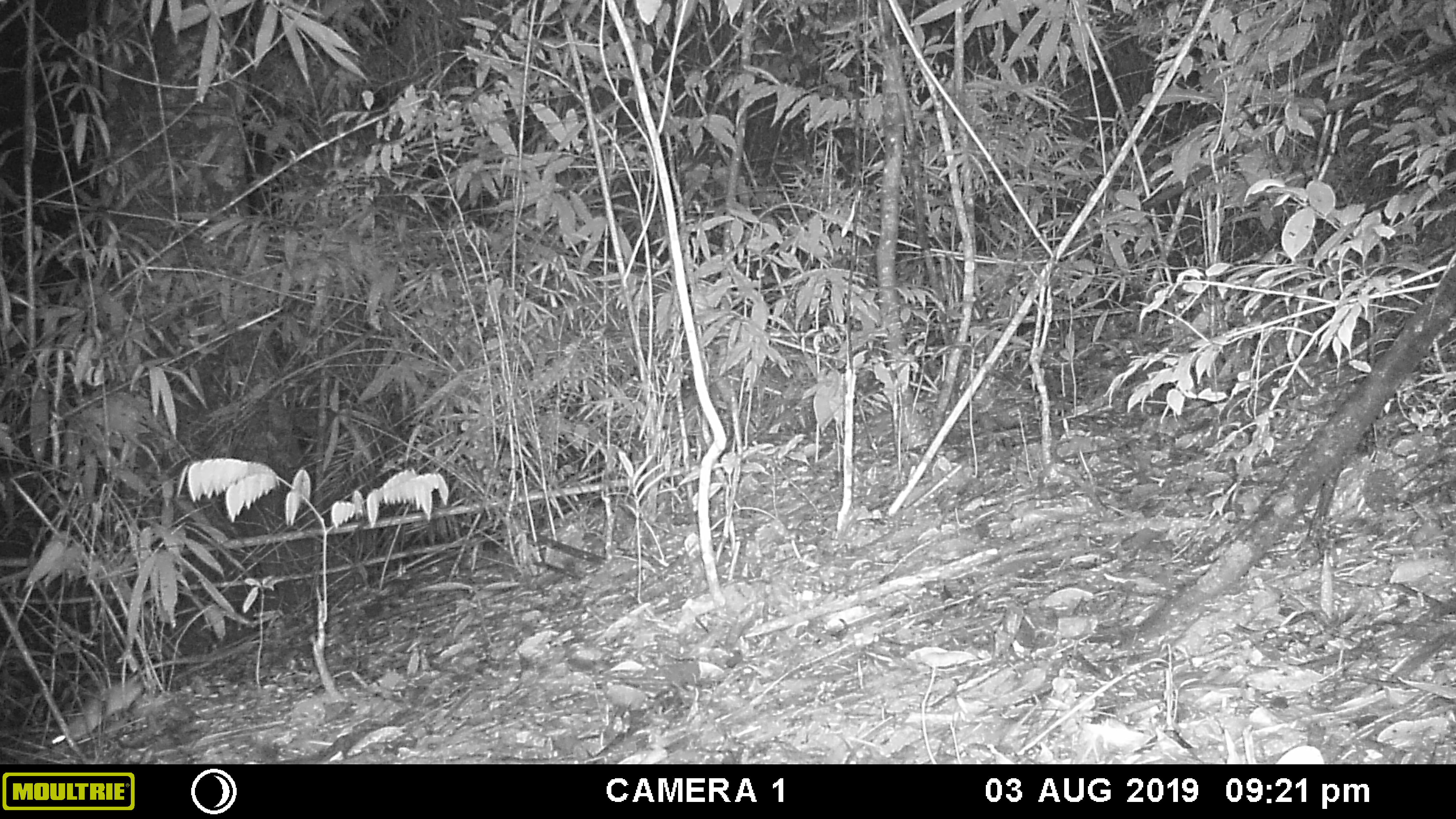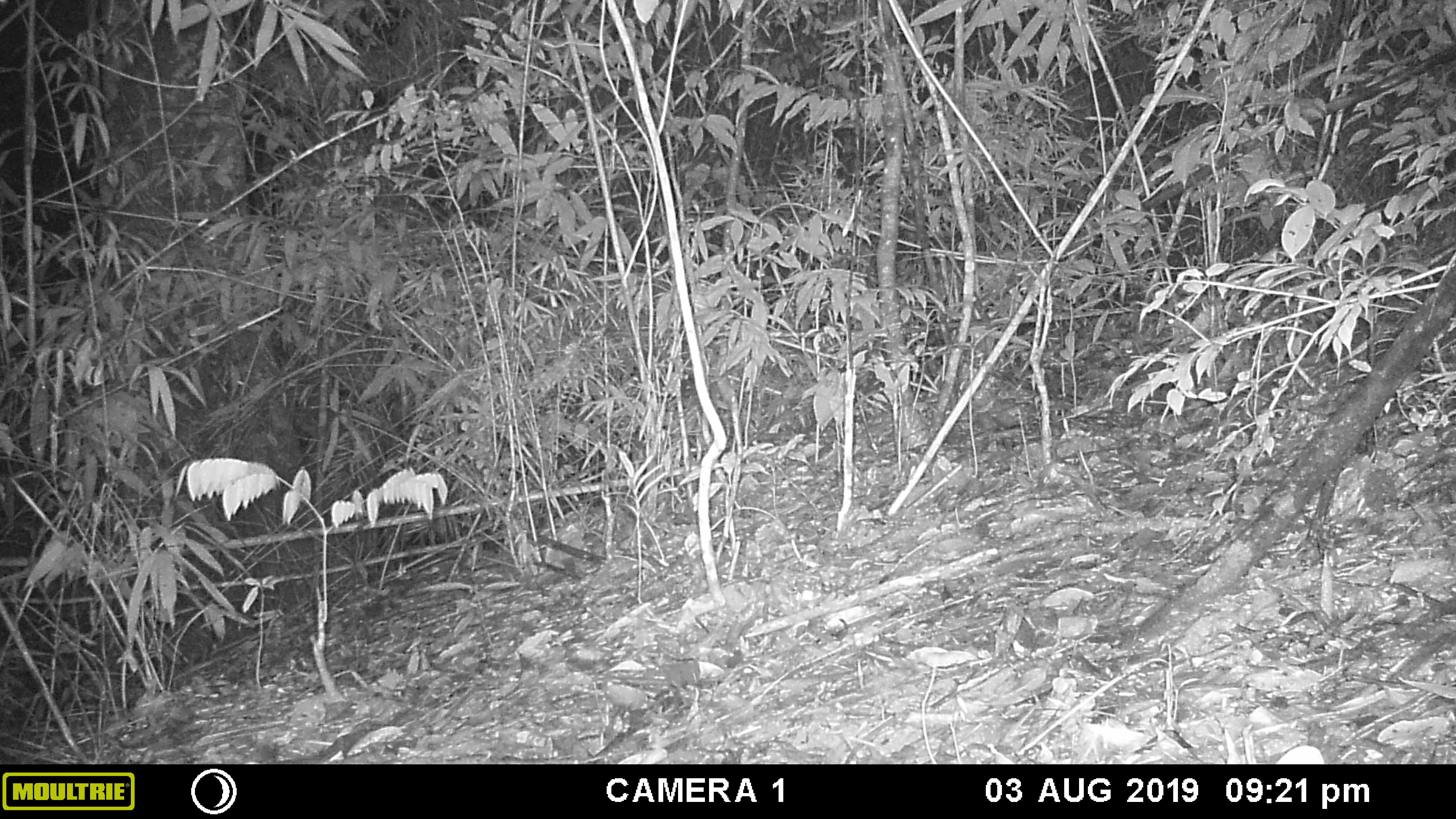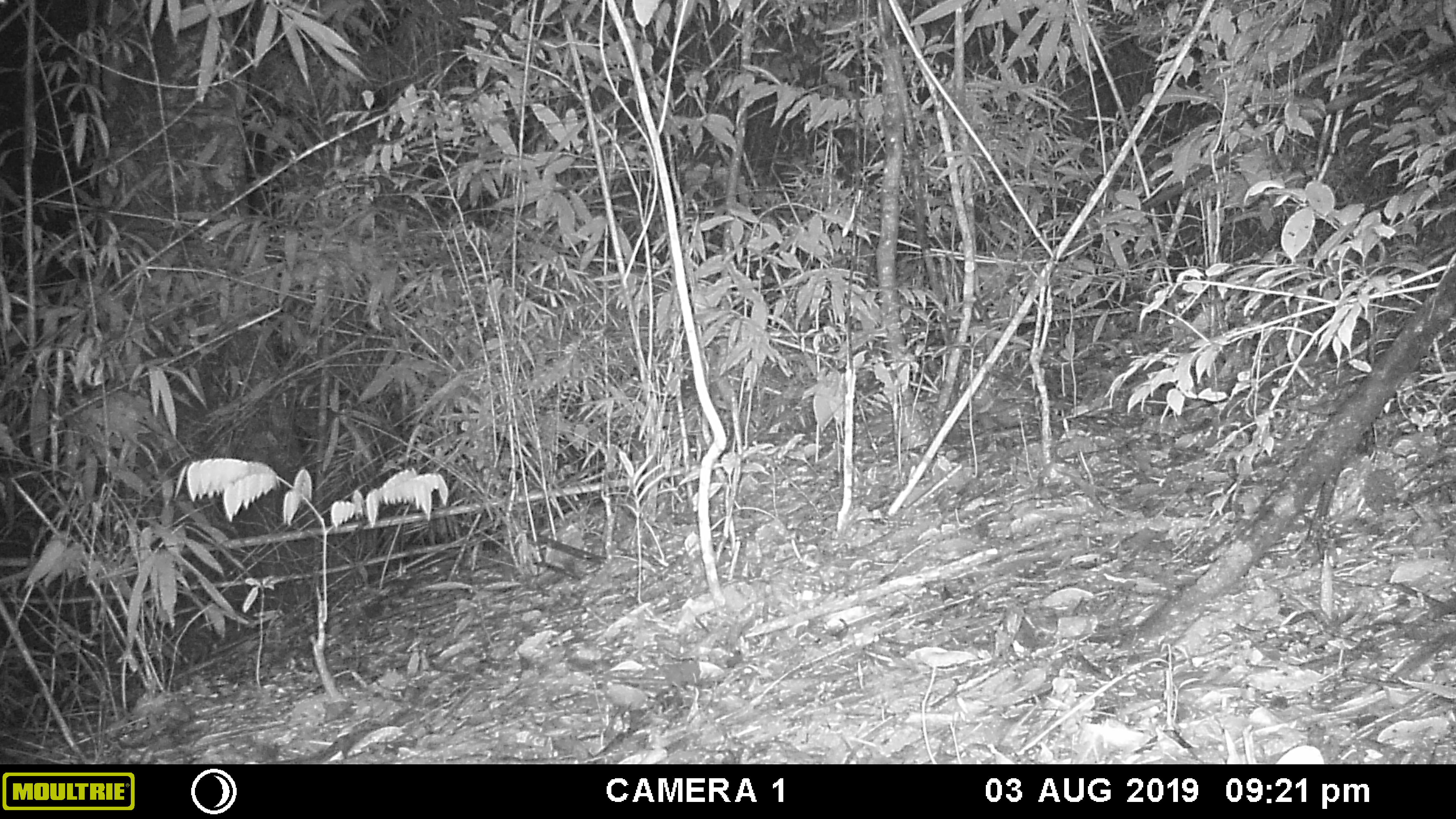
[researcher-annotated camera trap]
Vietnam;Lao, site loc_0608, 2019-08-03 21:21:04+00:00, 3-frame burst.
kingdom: Animalia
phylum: Chordata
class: Mammalia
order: Rodentia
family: Sciuridae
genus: Dremomys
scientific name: Dremomys rufigenis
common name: red-cheeked squirrel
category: red cheeked squirrel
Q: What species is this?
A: Red cheeked squirrel (red-cheeked squirrel) (Dremomys rufigenis).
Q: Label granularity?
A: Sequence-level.